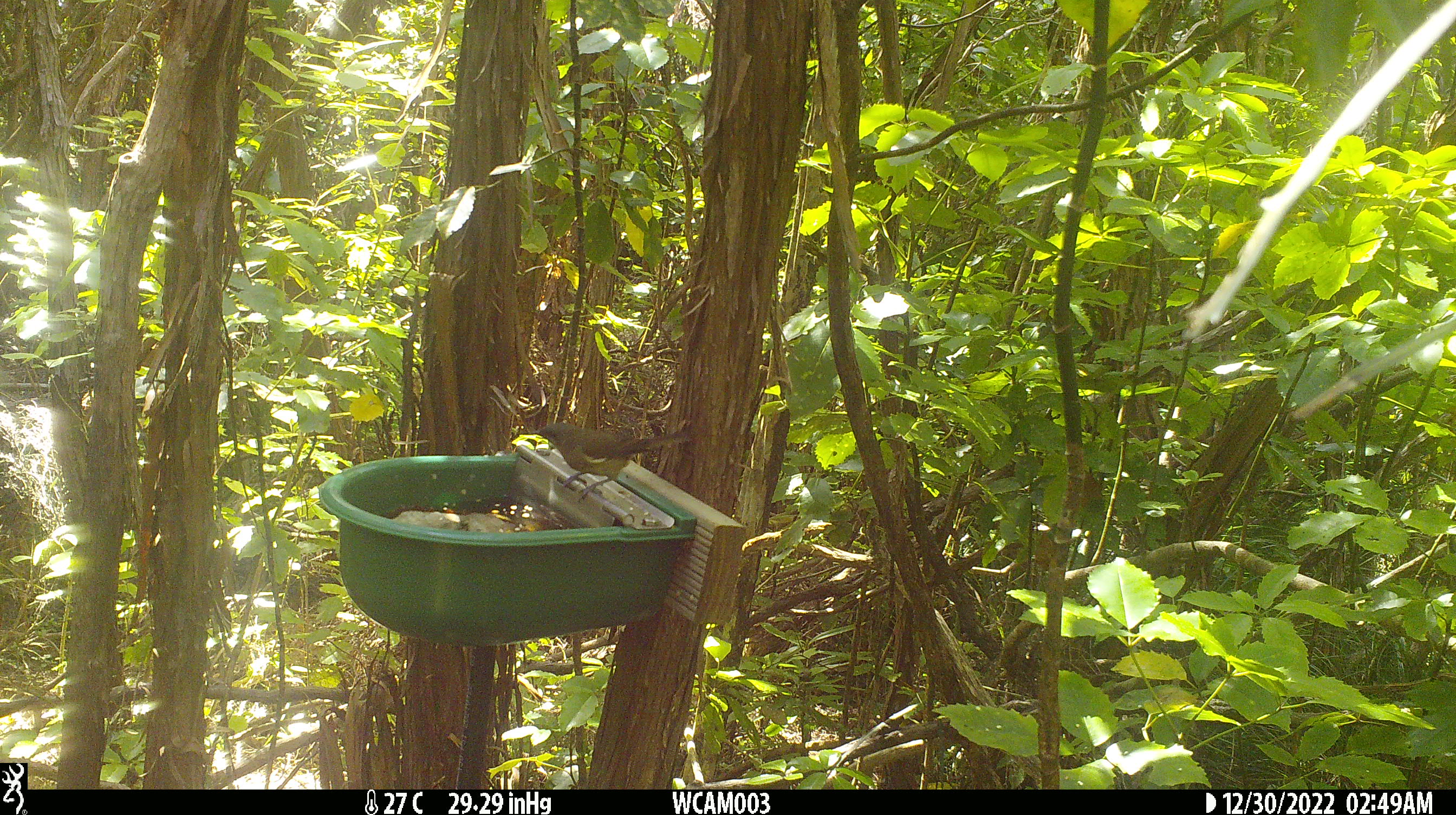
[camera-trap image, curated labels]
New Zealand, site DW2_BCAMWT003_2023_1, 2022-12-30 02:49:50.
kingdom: Animalia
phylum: Chordata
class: Aves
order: Passeriformes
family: Meliphagidae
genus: Anthornis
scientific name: Anthornis melanura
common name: new zealand bellbird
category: bellbird